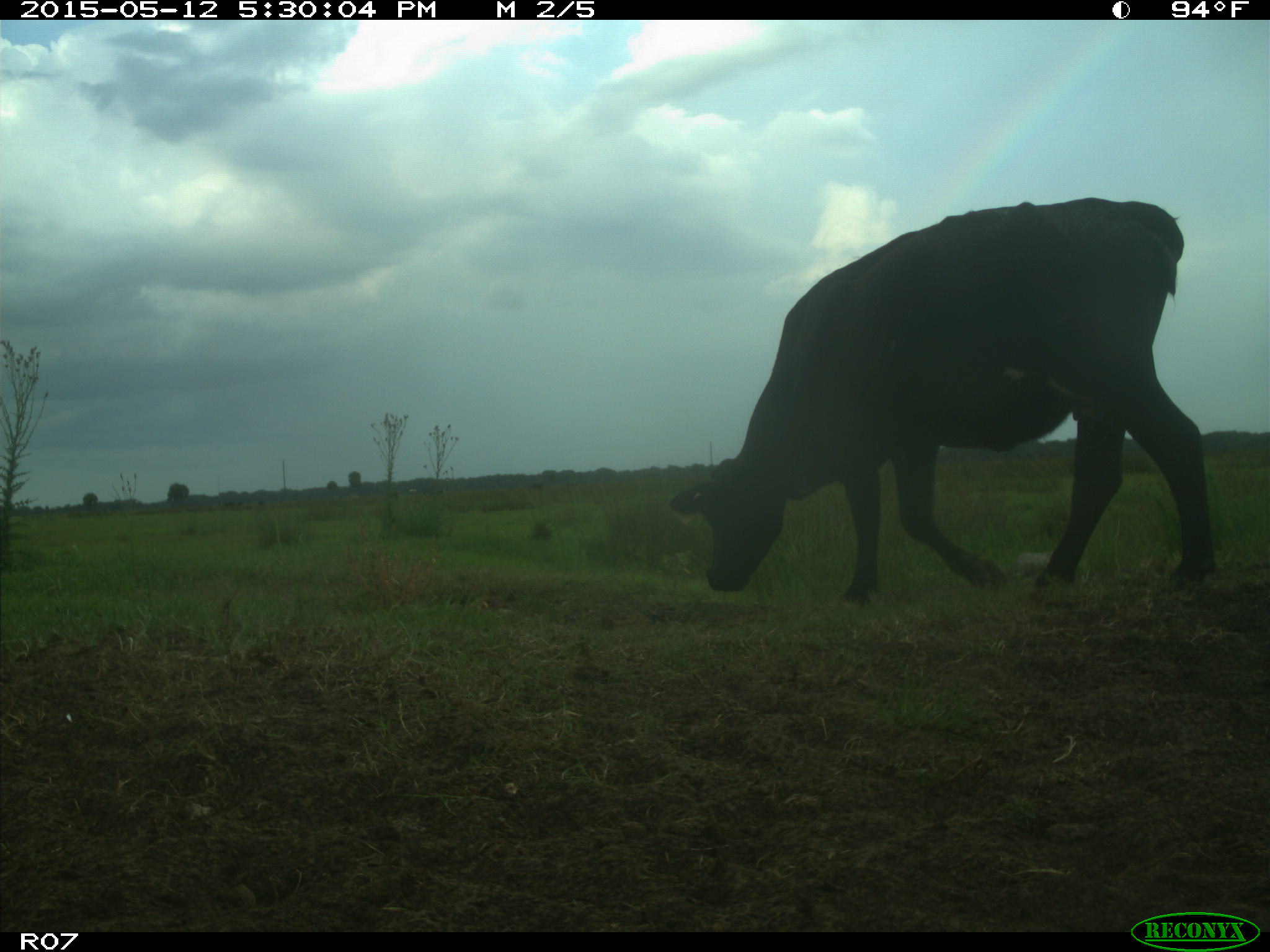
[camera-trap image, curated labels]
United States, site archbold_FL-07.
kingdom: Animalia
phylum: Chordata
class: Mammalia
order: Artiodactyla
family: Bovidae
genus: Bos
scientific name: Bos taurus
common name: domestic cow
Bos taurus (domestic cow).